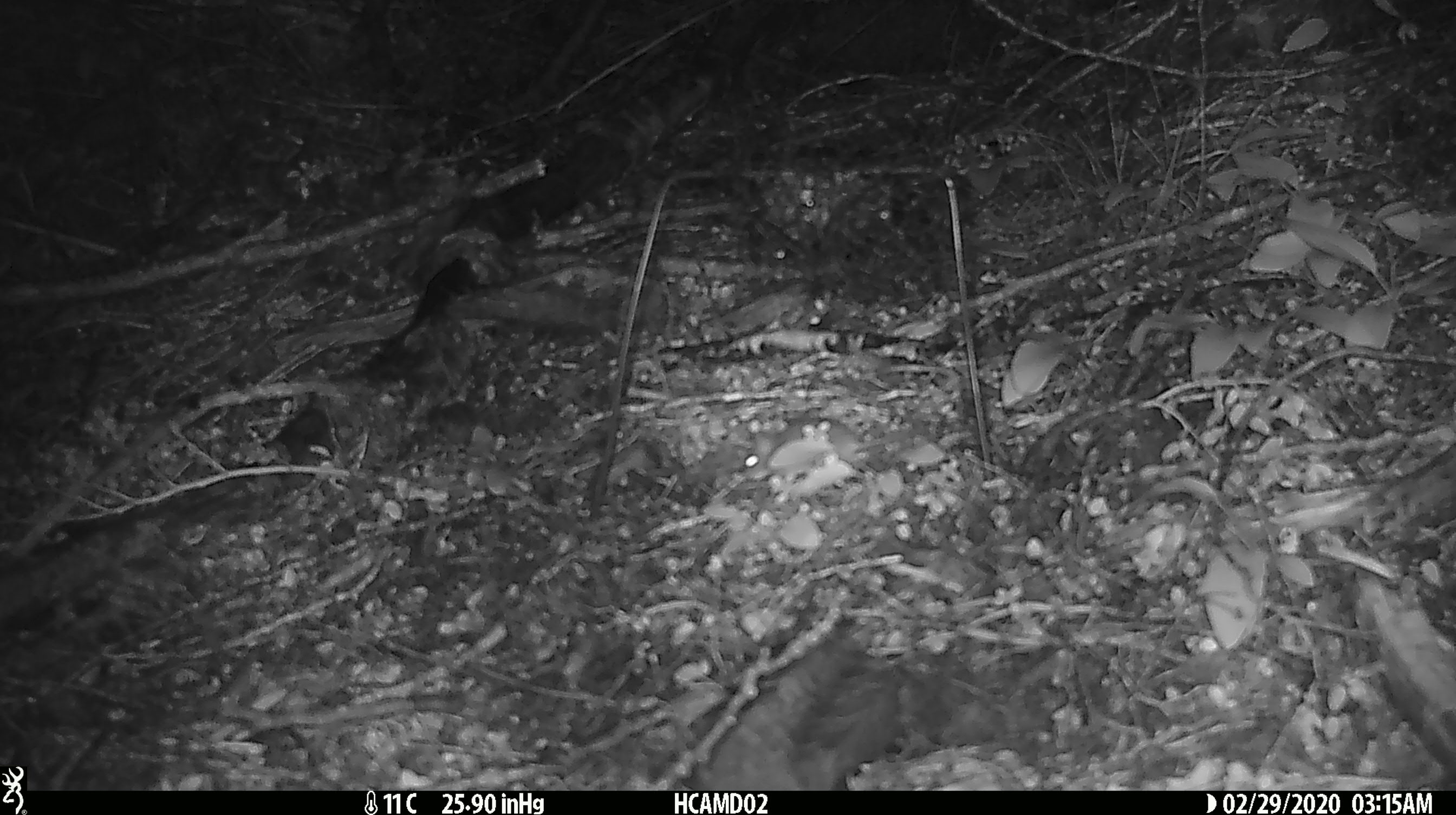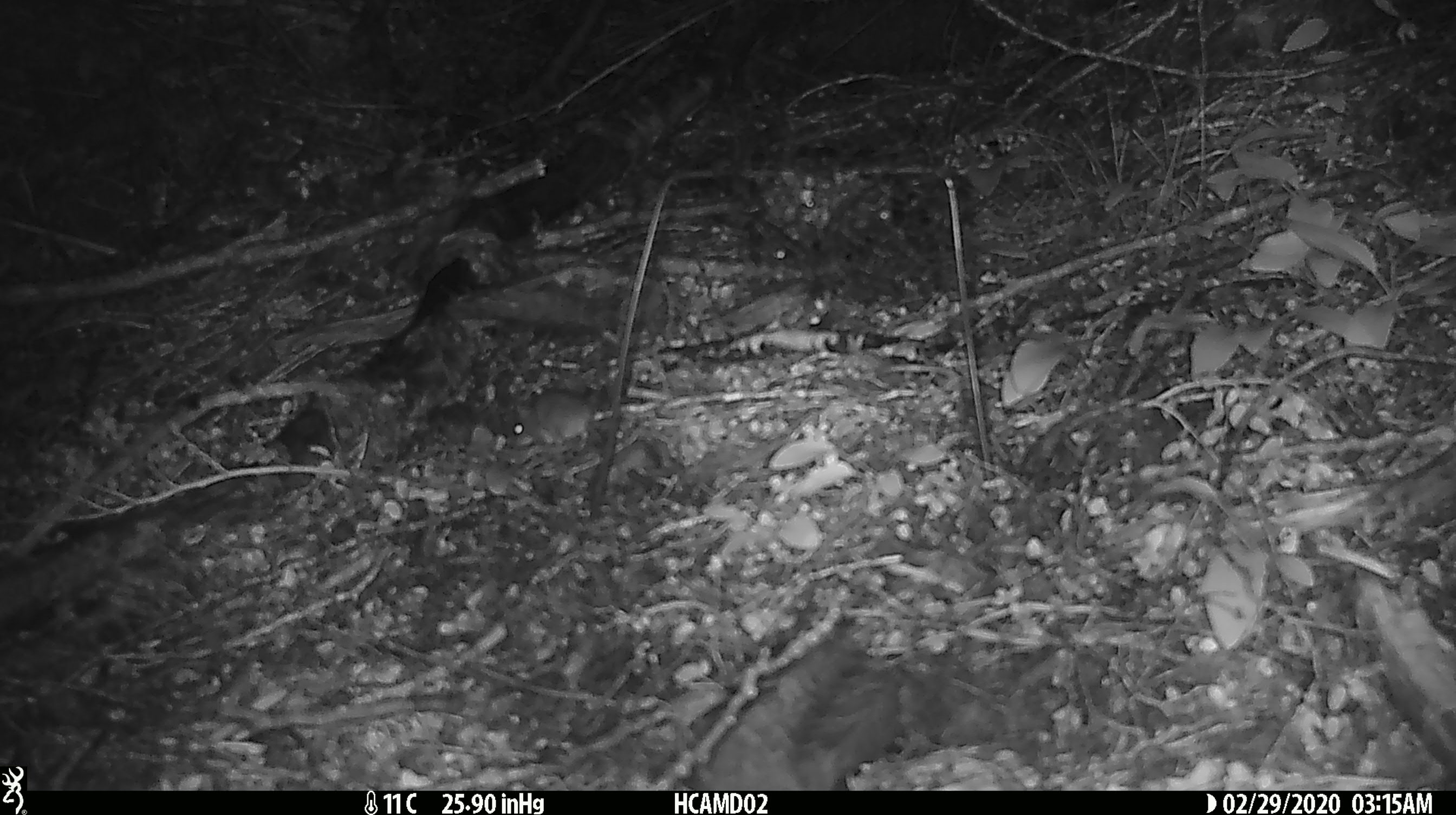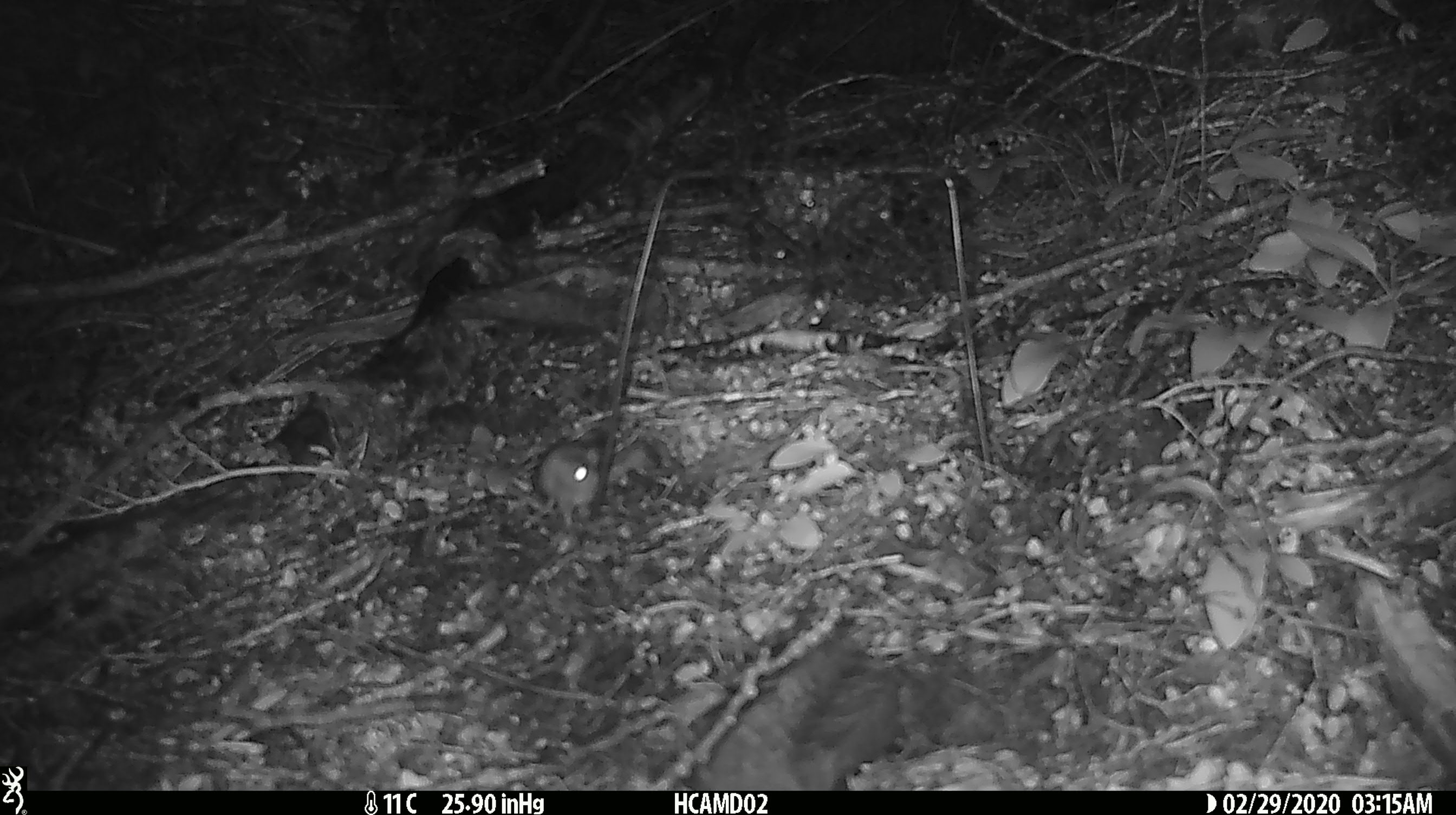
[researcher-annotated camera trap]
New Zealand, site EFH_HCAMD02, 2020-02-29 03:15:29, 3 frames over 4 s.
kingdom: Animalia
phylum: Chordata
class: Mammalia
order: Rodentia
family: Muridae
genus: Mus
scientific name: Mus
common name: mouse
Mouse (Mus).